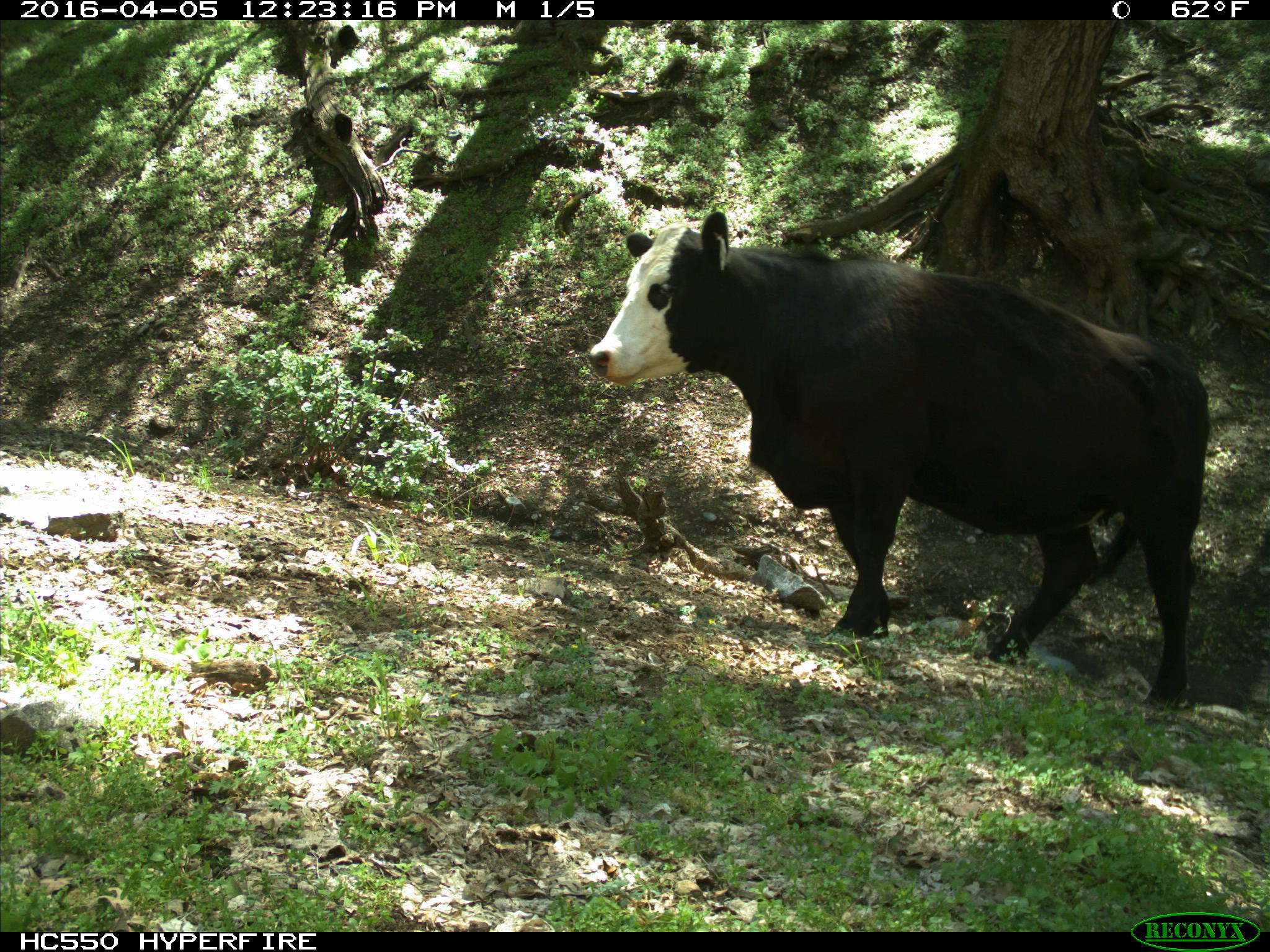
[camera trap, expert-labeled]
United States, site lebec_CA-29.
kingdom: Animalia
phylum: Chordata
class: Mammalia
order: Artiodactyla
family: Bovidae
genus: Bos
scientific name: Bos taurus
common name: domestic cow